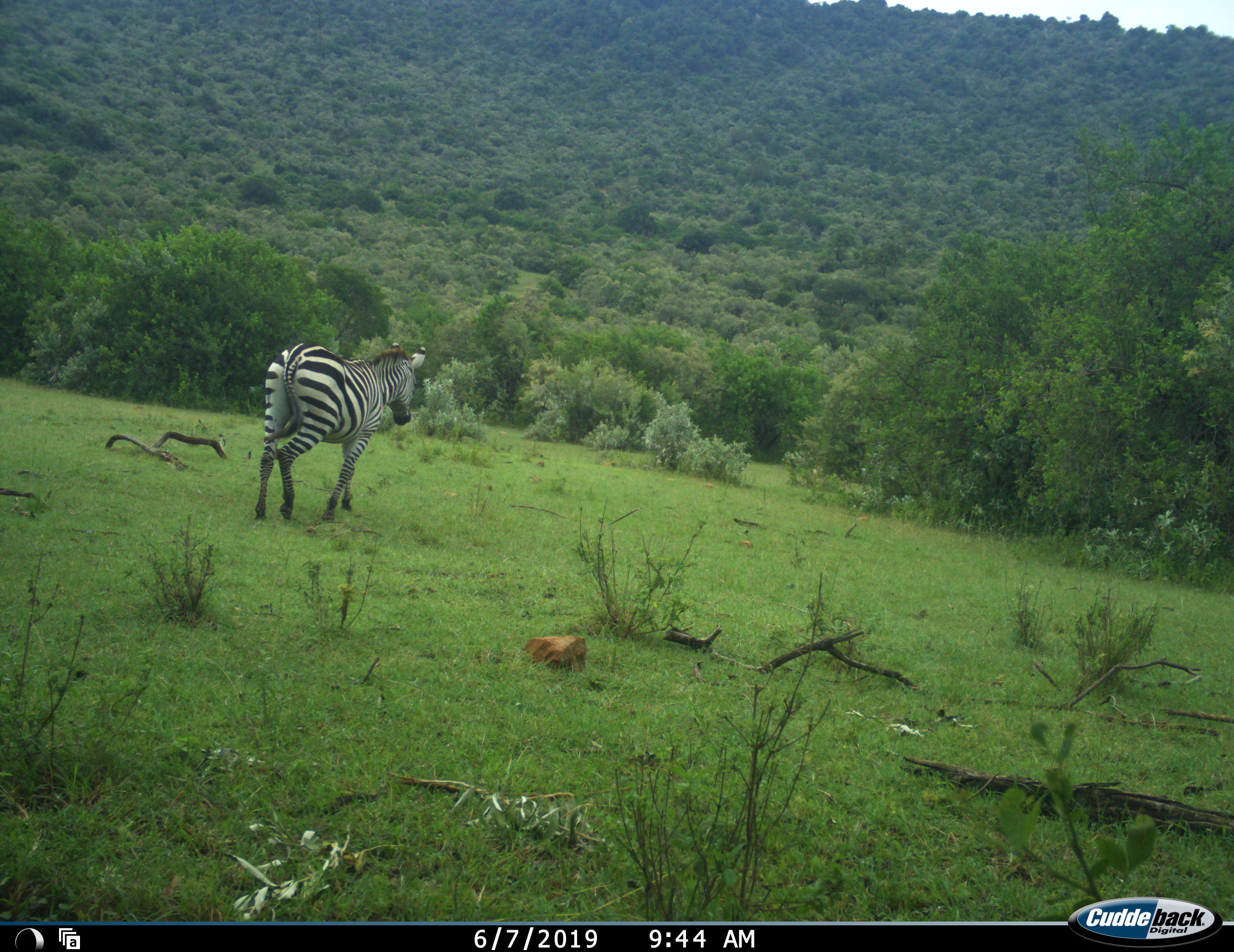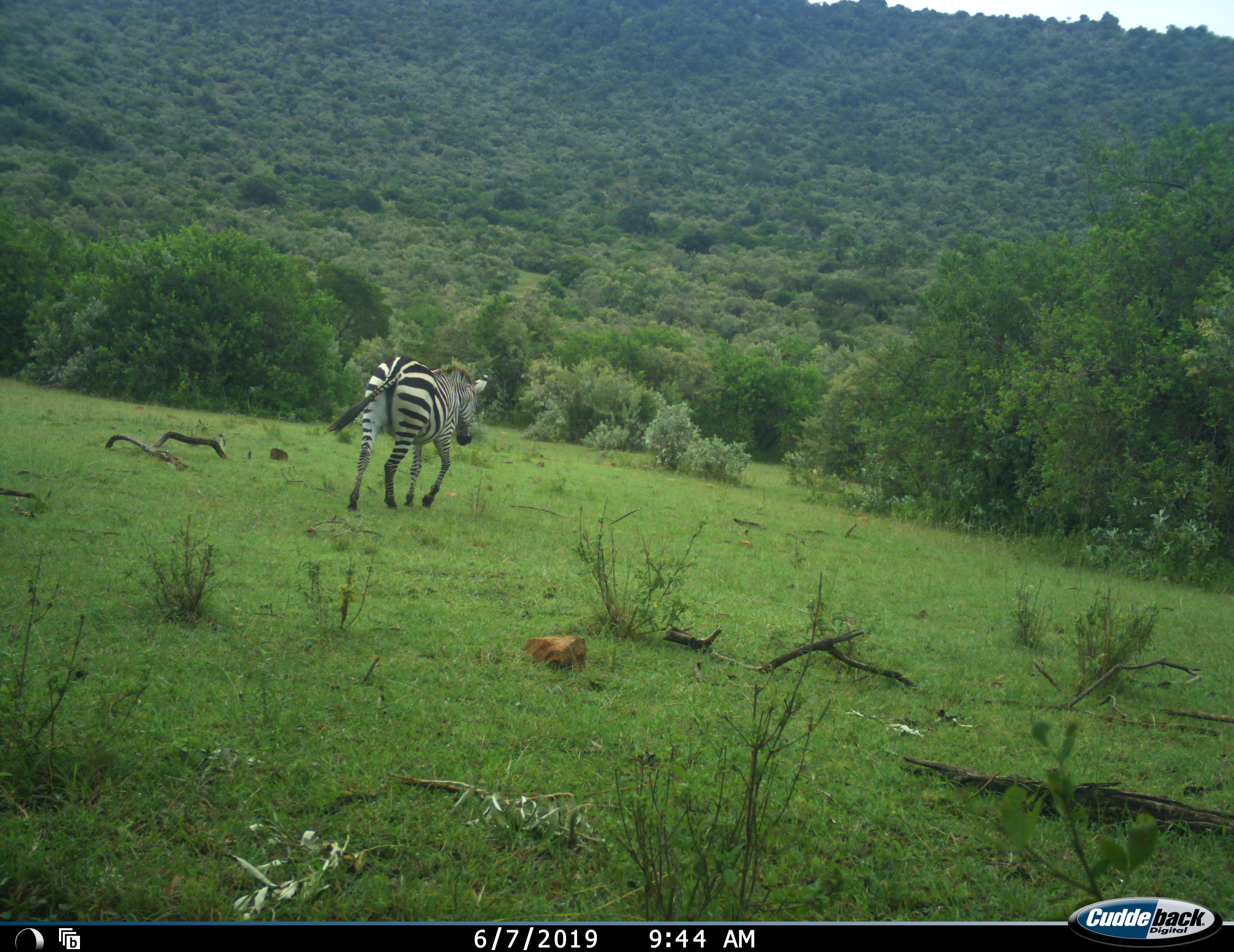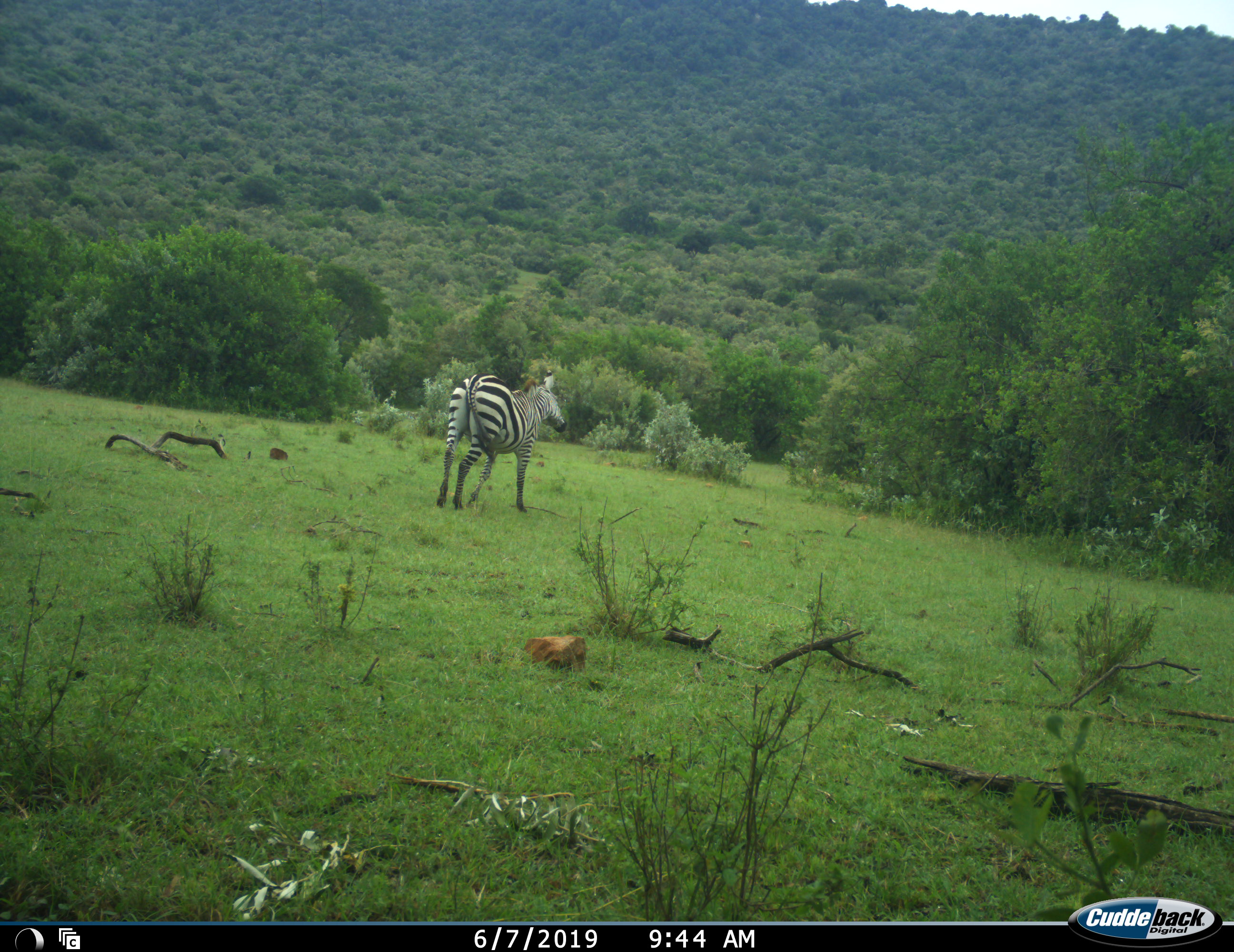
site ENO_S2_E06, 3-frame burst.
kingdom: Animalia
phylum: Chordata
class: Mammalia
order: Perissodactyla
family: Equidae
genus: Equus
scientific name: Equus quagga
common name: plains zebra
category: zebraplains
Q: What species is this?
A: Zebraplains (plains zebra) (Equus quagga).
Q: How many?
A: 1.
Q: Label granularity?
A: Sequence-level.